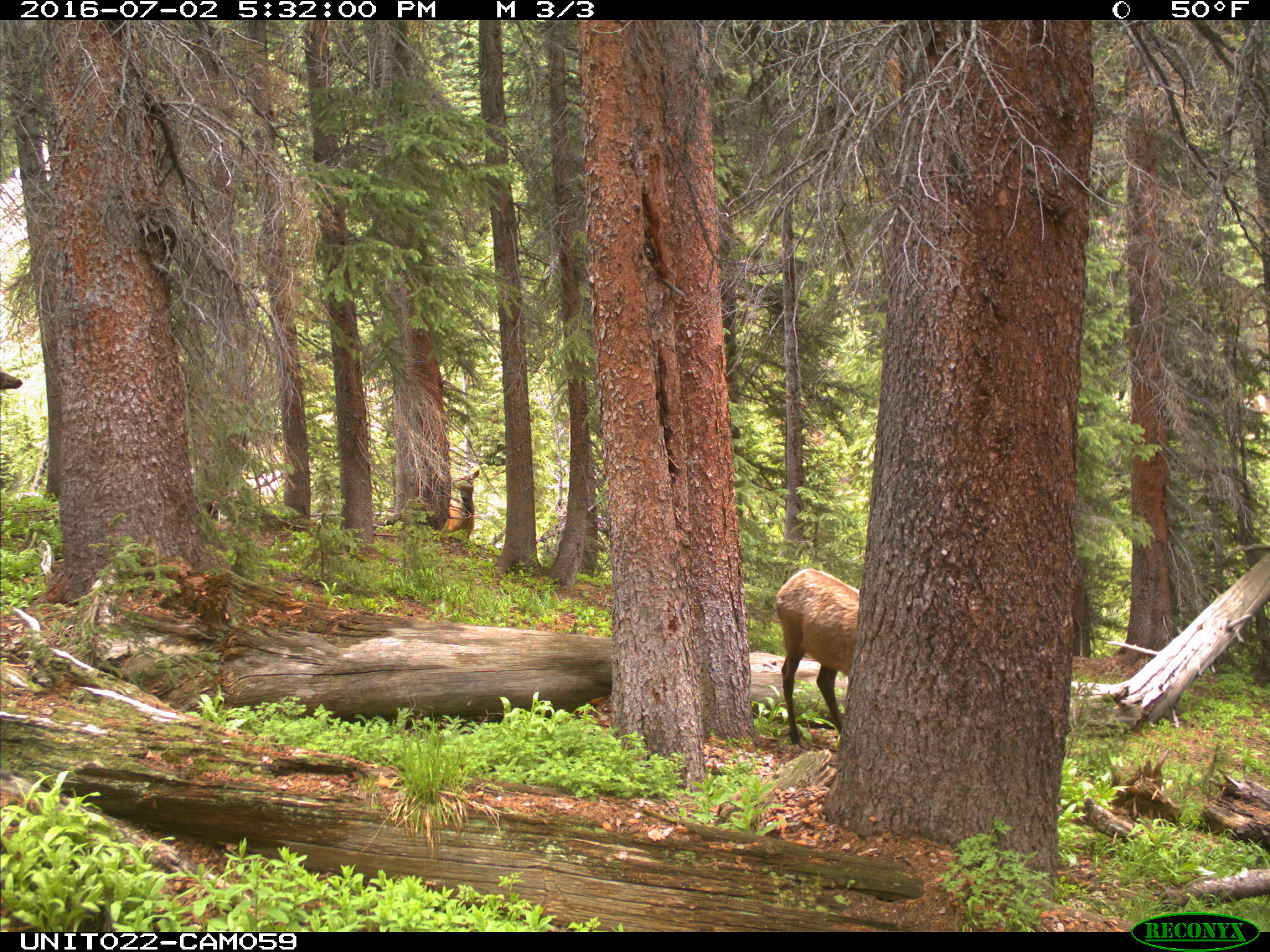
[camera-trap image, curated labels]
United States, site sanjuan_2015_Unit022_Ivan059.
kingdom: Animalia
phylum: Chordata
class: Mammalia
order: Artiodactyla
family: Cervidae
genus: Cervus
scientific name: Cervus elaphus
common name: red deer